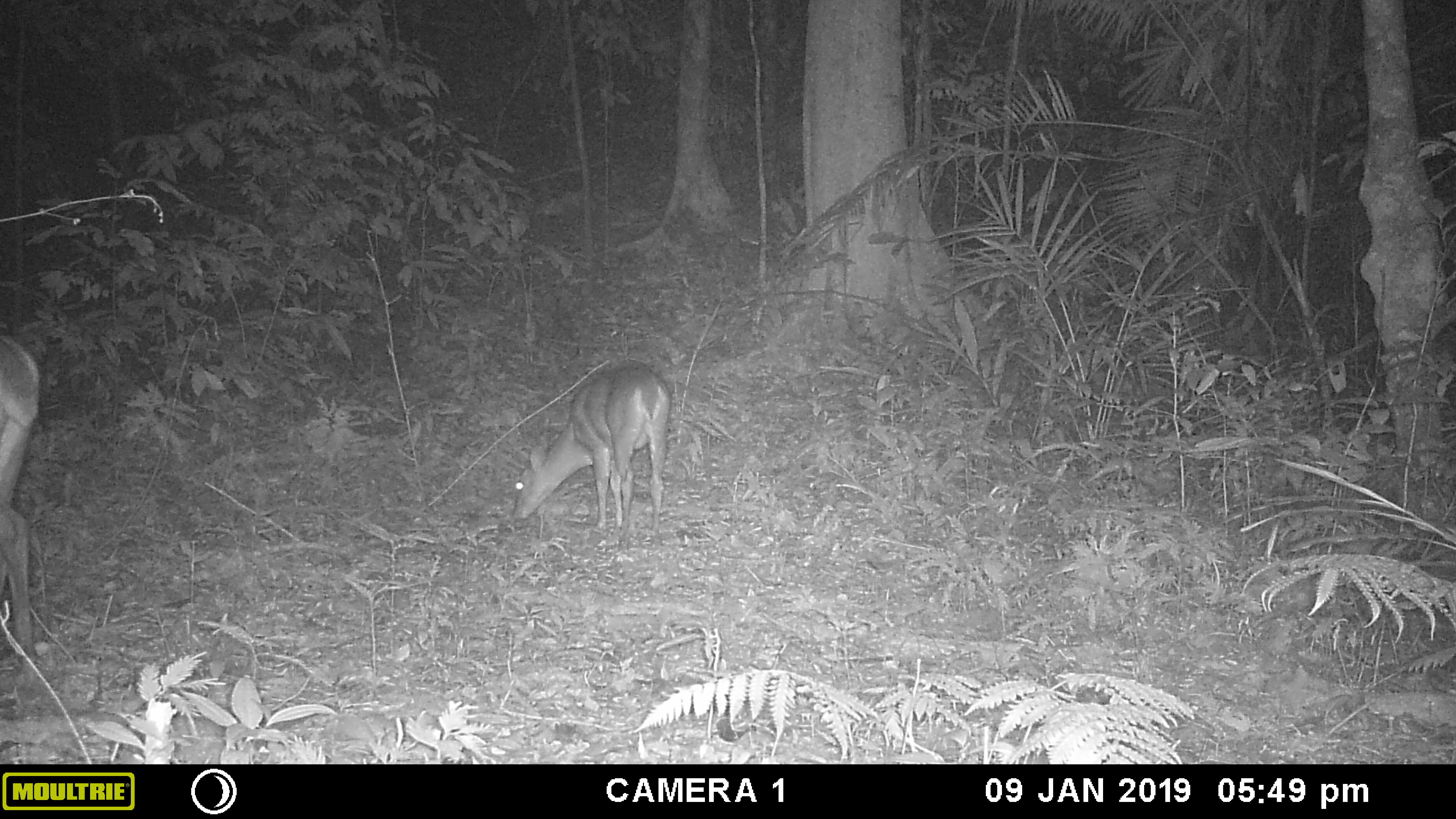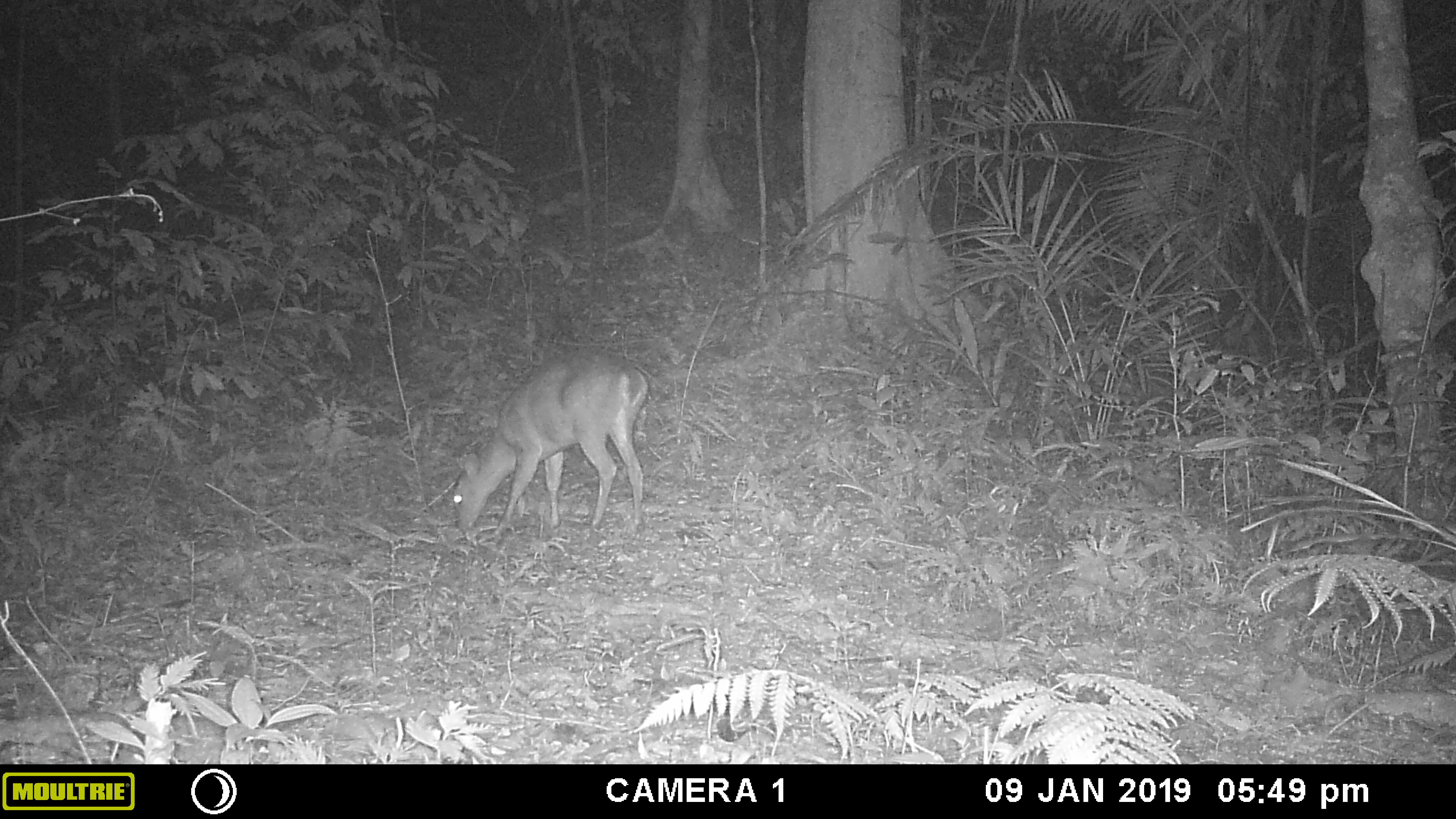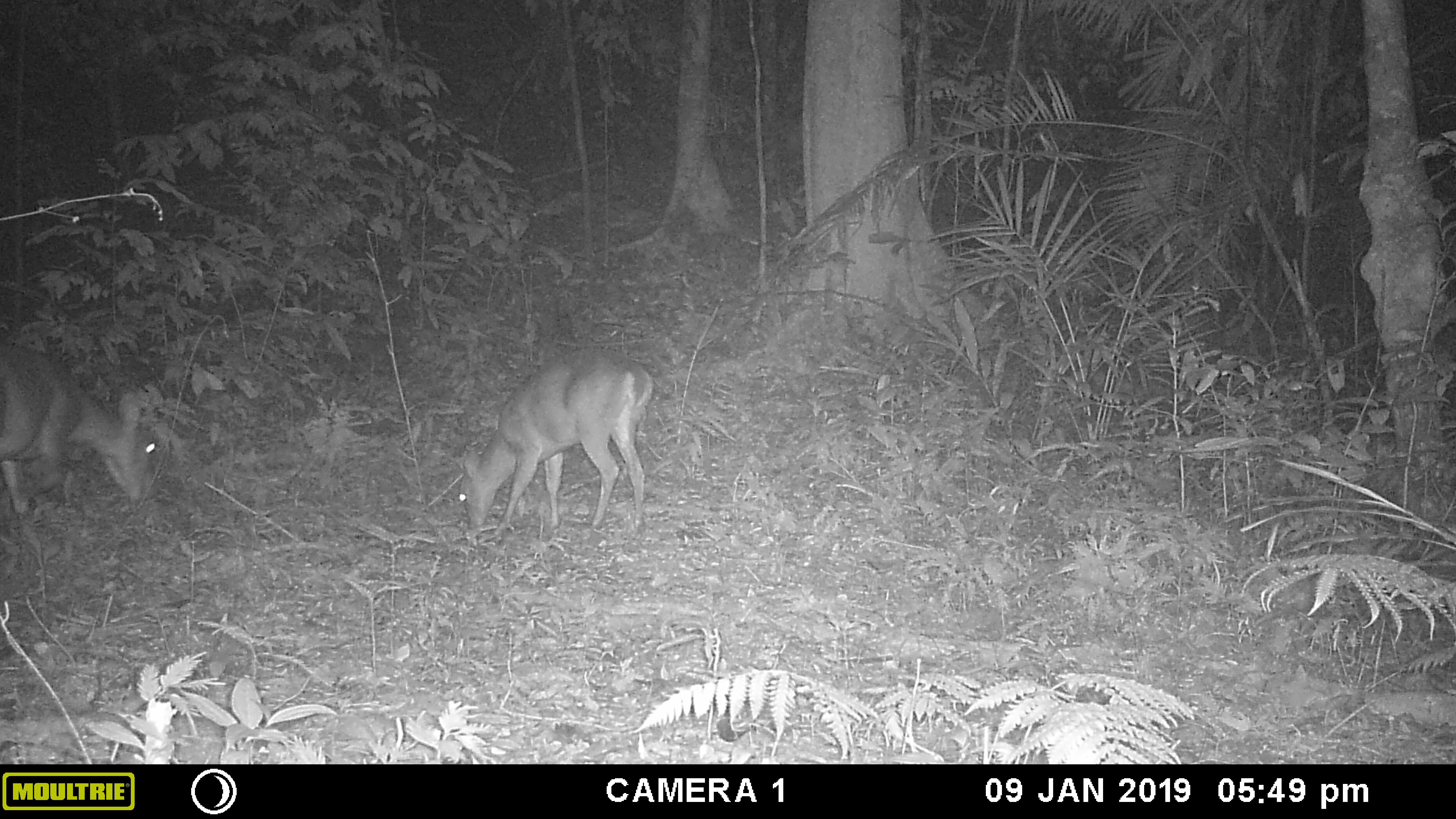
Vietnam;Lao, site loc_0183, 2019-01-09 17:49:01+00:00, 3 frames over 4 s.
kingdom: Animalia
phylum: Chordata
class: Mammalia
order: Artiodactyla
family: Cervidae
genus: Muntiacus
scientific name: Muntiacus vuquangensis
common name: large-antlered muntjac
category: large antlered muntjac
Large antlered muntjac (large-antlered muntjac) (Muntiacus vuquangensis). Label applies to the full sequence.